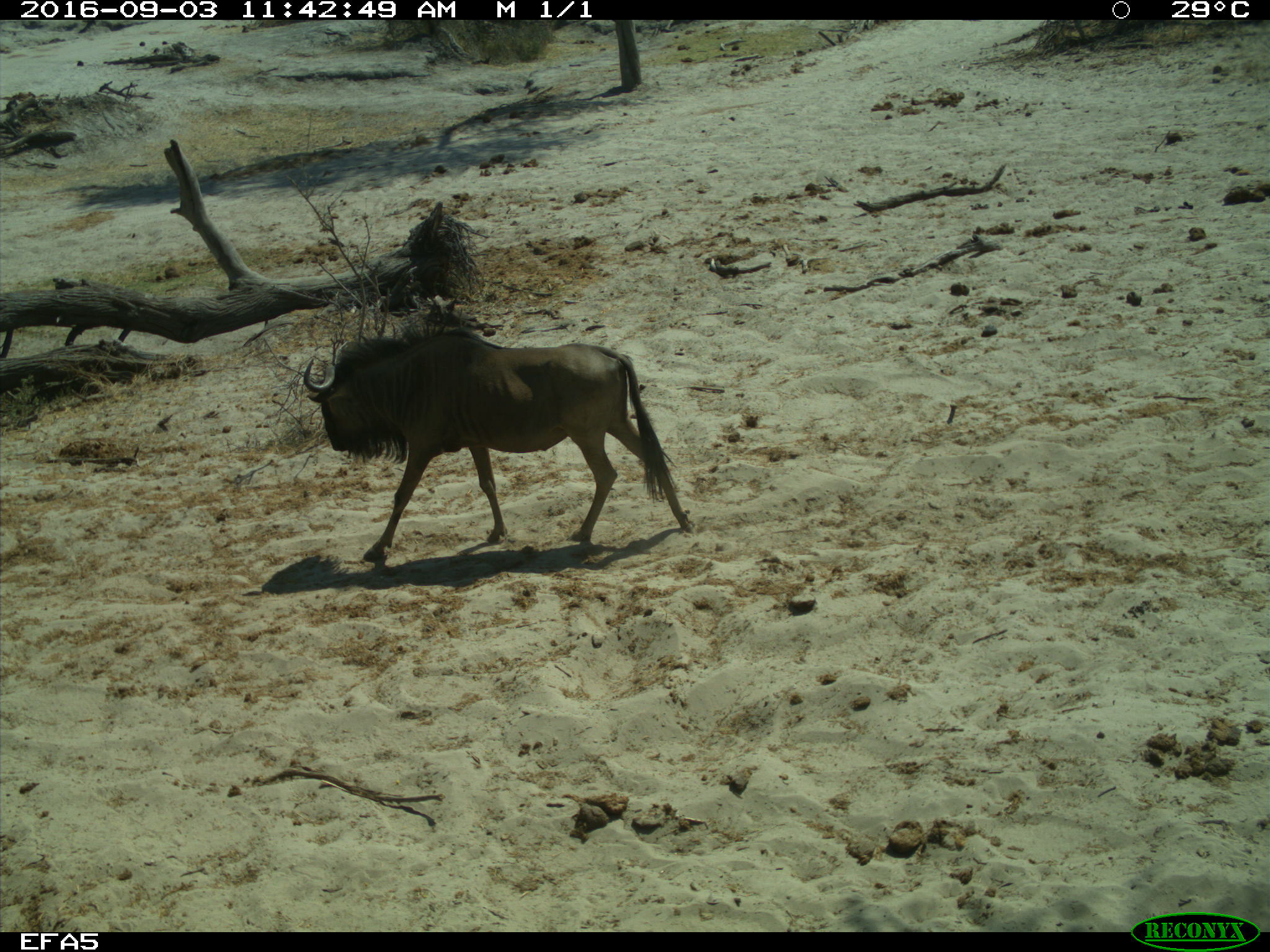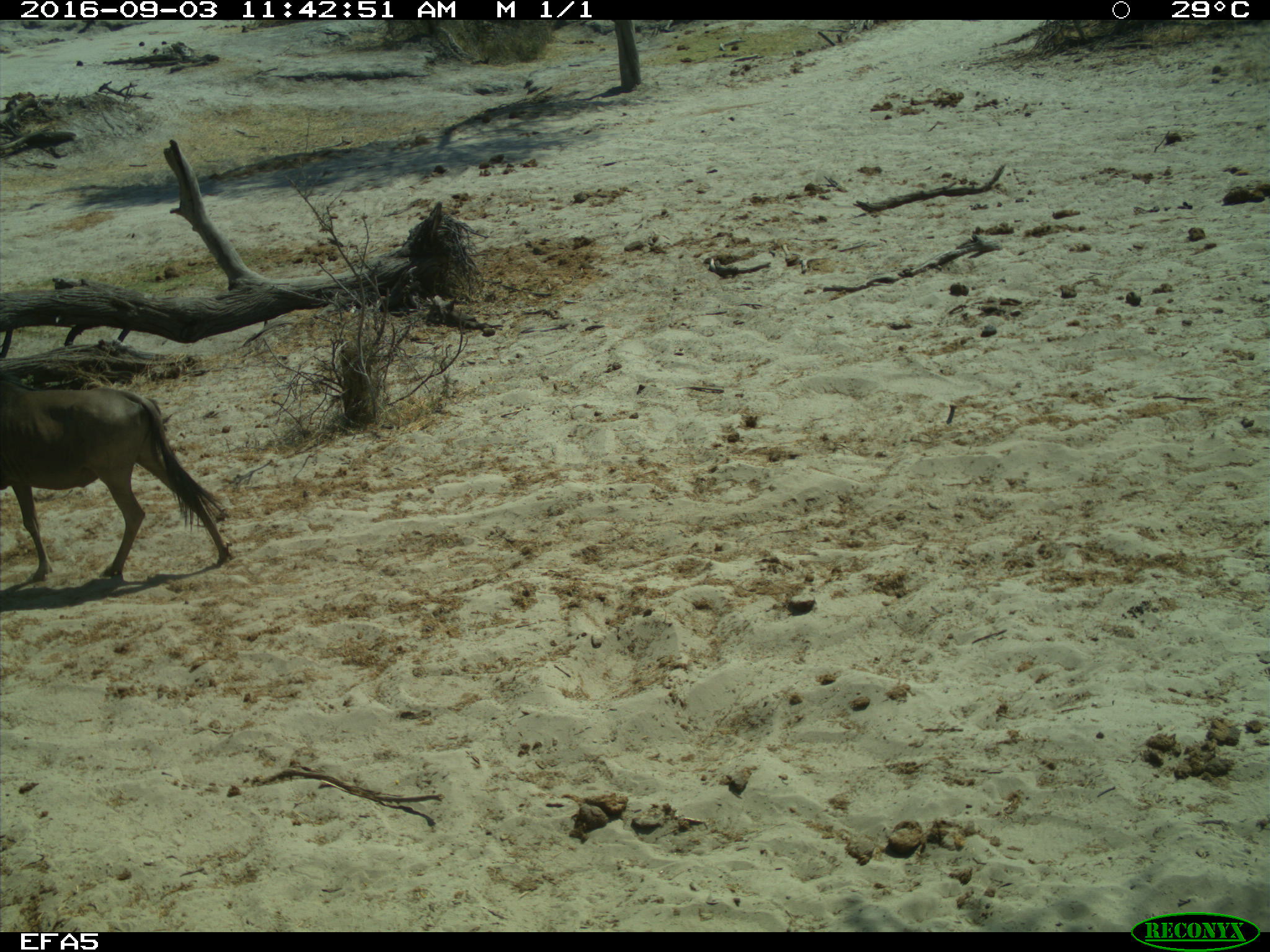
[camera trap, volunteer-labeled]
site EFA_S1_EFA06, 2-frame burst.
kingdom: Animalia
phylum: Chordata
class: Mammalia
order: Artiodactyla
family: Bovidae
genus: Connochaetes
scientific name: Connochaetes taurinus taurinus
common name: blue wildebeest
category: wildebeestblue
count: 1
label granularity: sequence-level